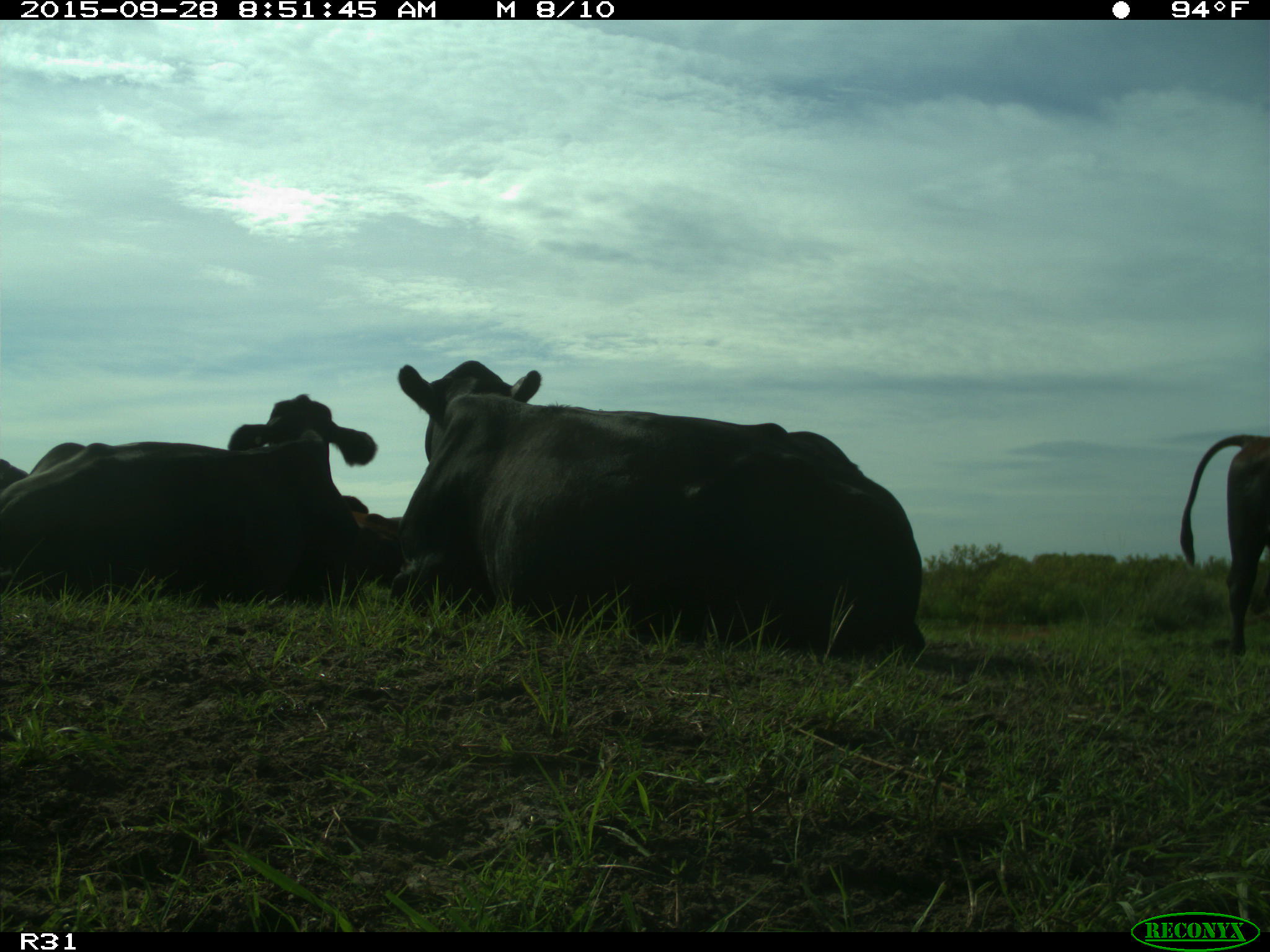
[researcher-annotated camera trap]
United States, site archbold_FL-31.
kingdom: Animalia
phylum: Chordata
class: Mammalia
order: Artiodactyla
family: Bovidae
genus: Bos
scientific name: Bos taurus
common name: domestic cow